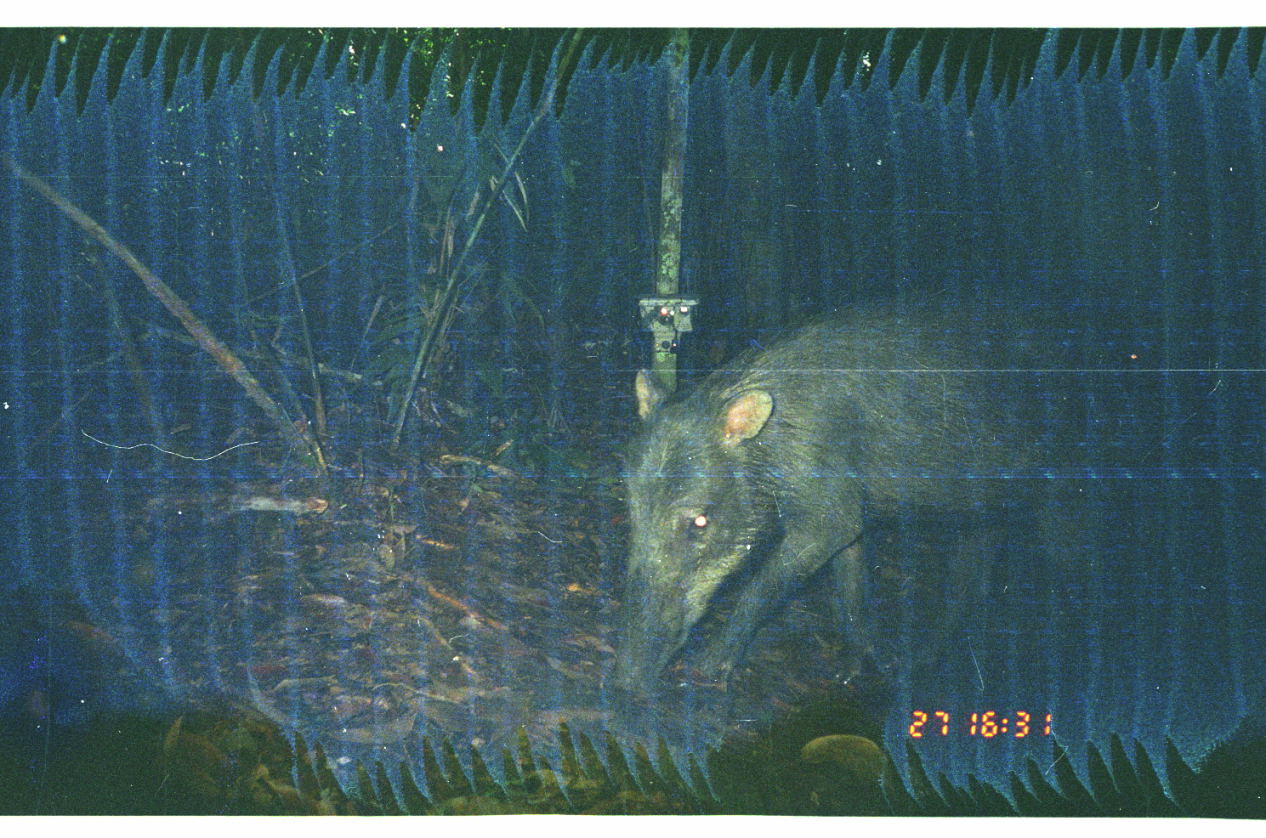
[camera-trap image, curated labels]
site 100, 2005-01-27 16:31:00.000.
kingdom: Animalia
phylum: Chordata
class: Mammalia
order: Artiodactyla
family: Tayassuidae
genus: Tayassu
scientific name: Tayassu pecari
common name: white-lipped peccary